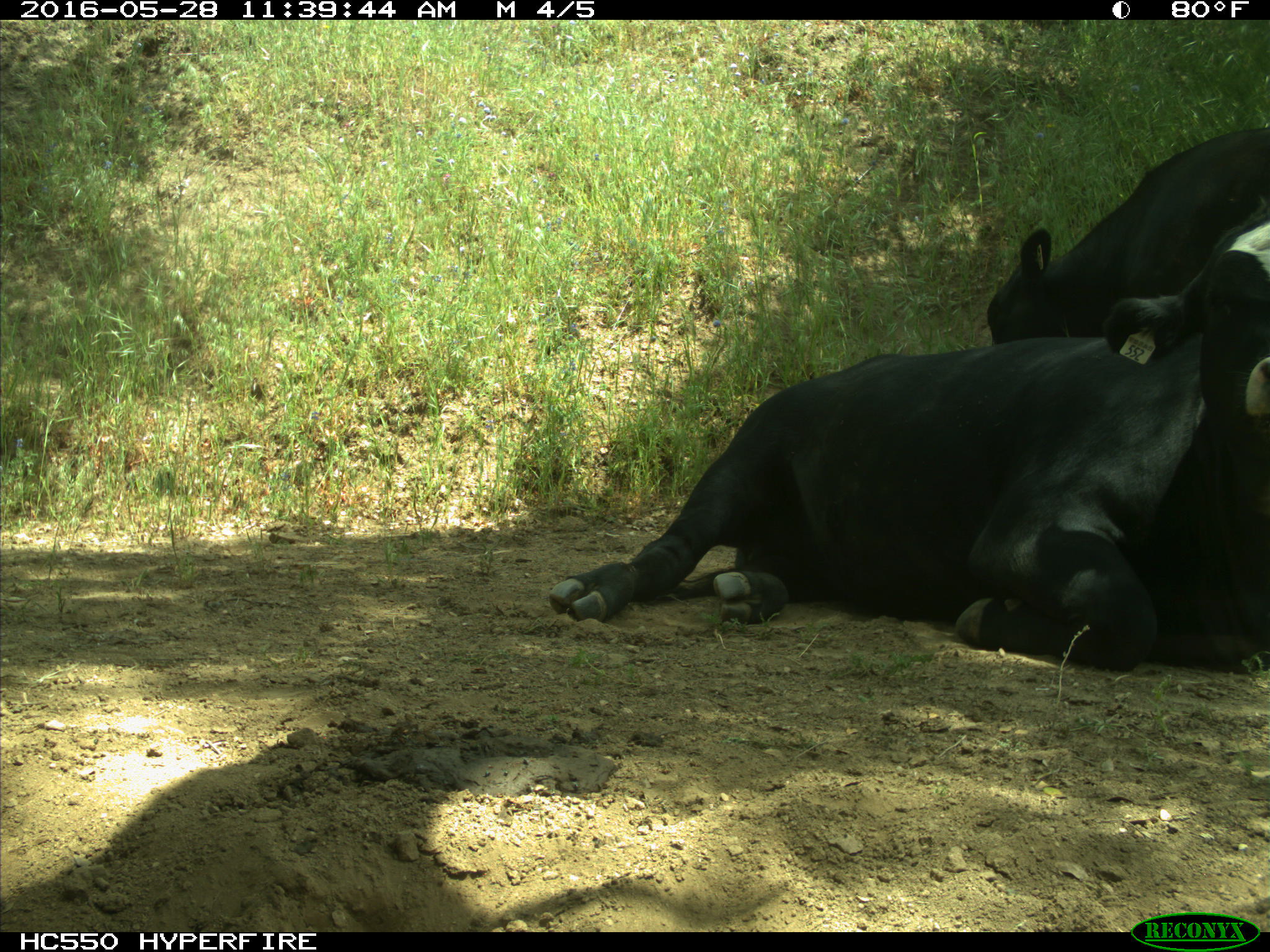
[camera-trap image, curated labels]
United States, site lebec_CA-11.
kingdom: Animalia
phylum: Chordata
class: Mammalia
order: Artiodactyla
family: Bovidae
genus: Bos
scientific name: Bos taurus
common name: domestic cow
Bos taurus (domestic cow).